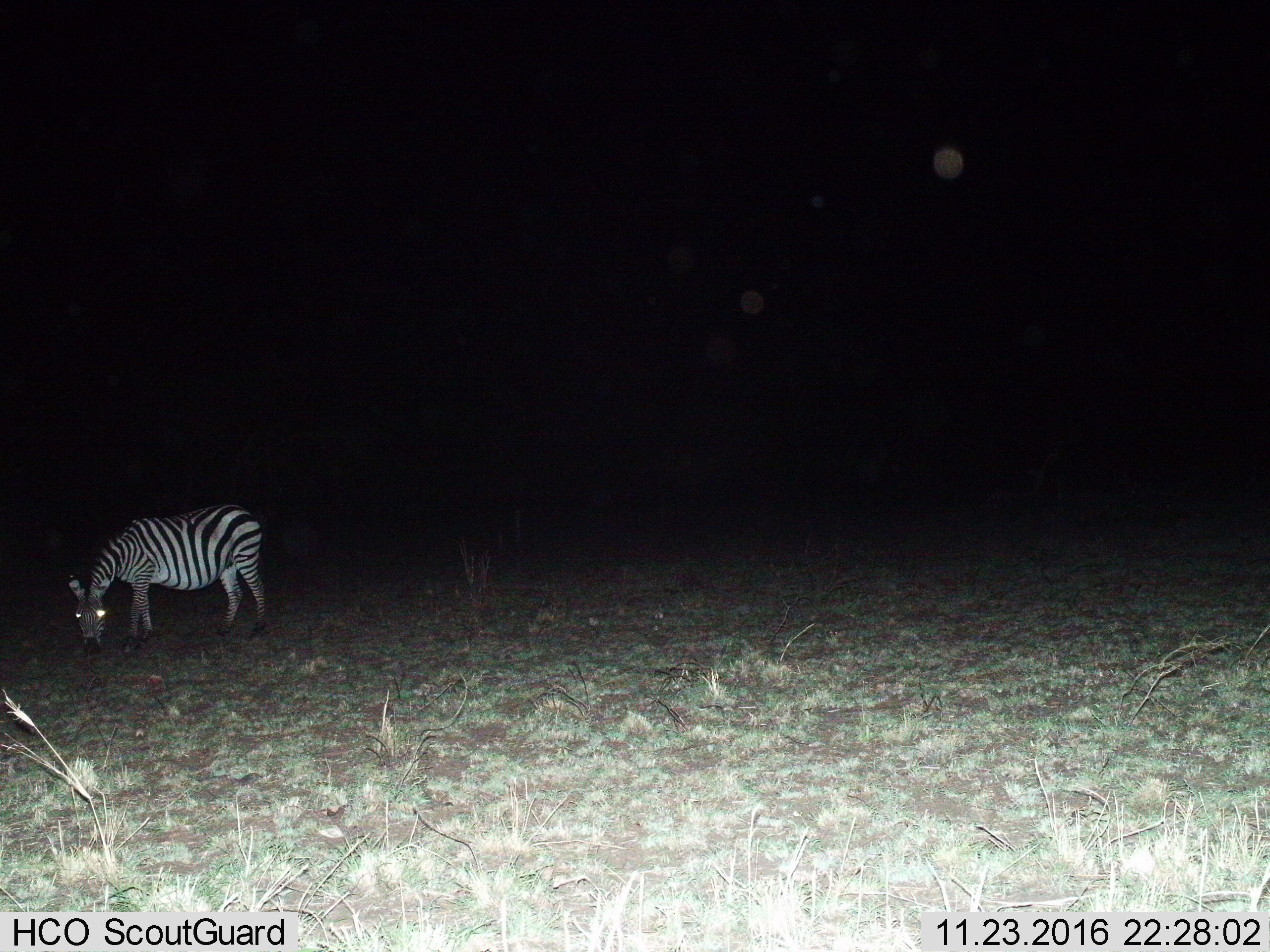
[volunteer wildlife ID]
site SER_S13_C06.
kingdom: Animalia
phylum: Chordata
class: Mammalia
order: Perissodactyla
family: Equidae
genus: Equus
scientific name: Equus quagga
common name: plains zebra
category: zebraplains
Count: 1.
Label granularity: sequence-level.